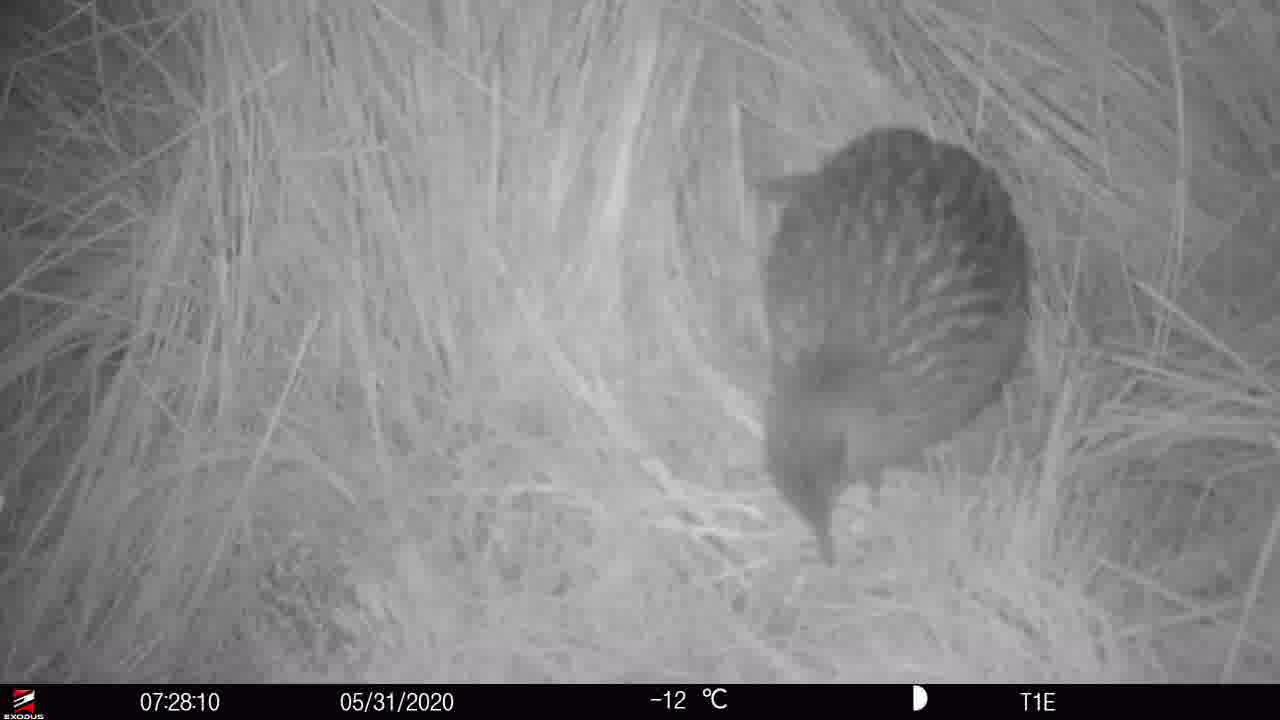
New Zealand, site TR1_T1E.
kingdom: Animalia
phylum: Chordata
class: Aves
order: Gruiformes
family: Rallidae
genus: Gallirallus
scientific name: Gallirallus australis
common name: weka